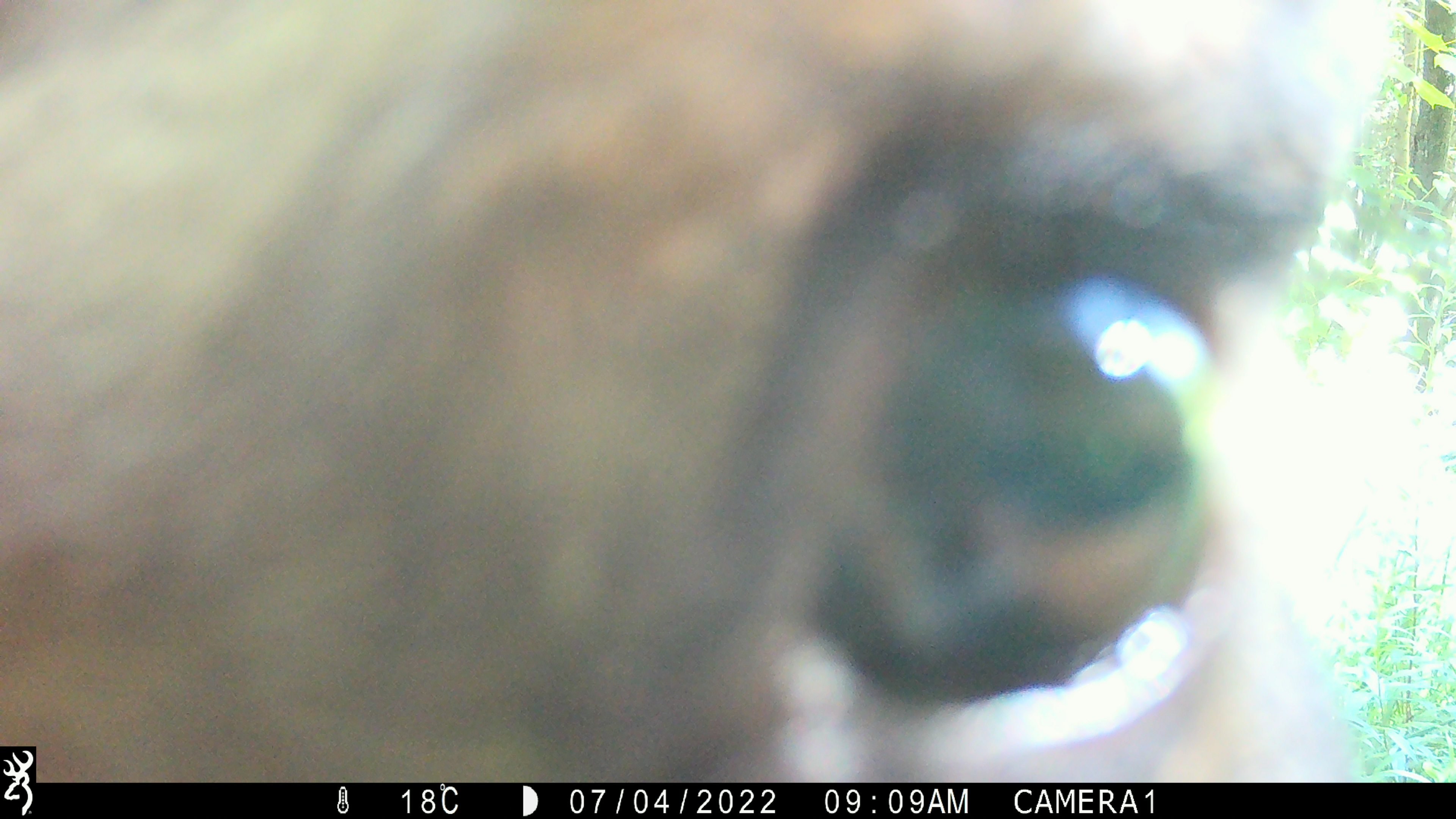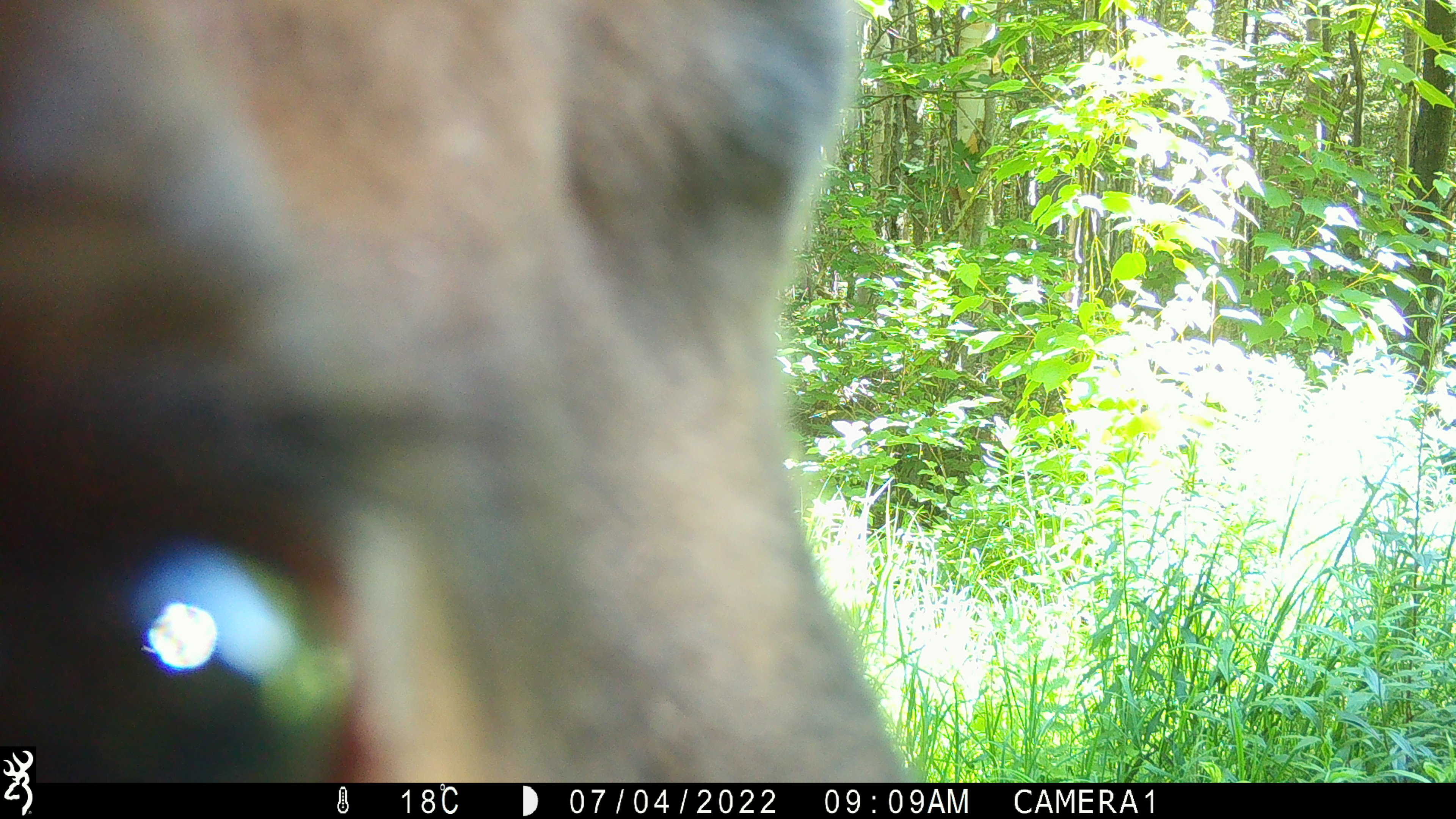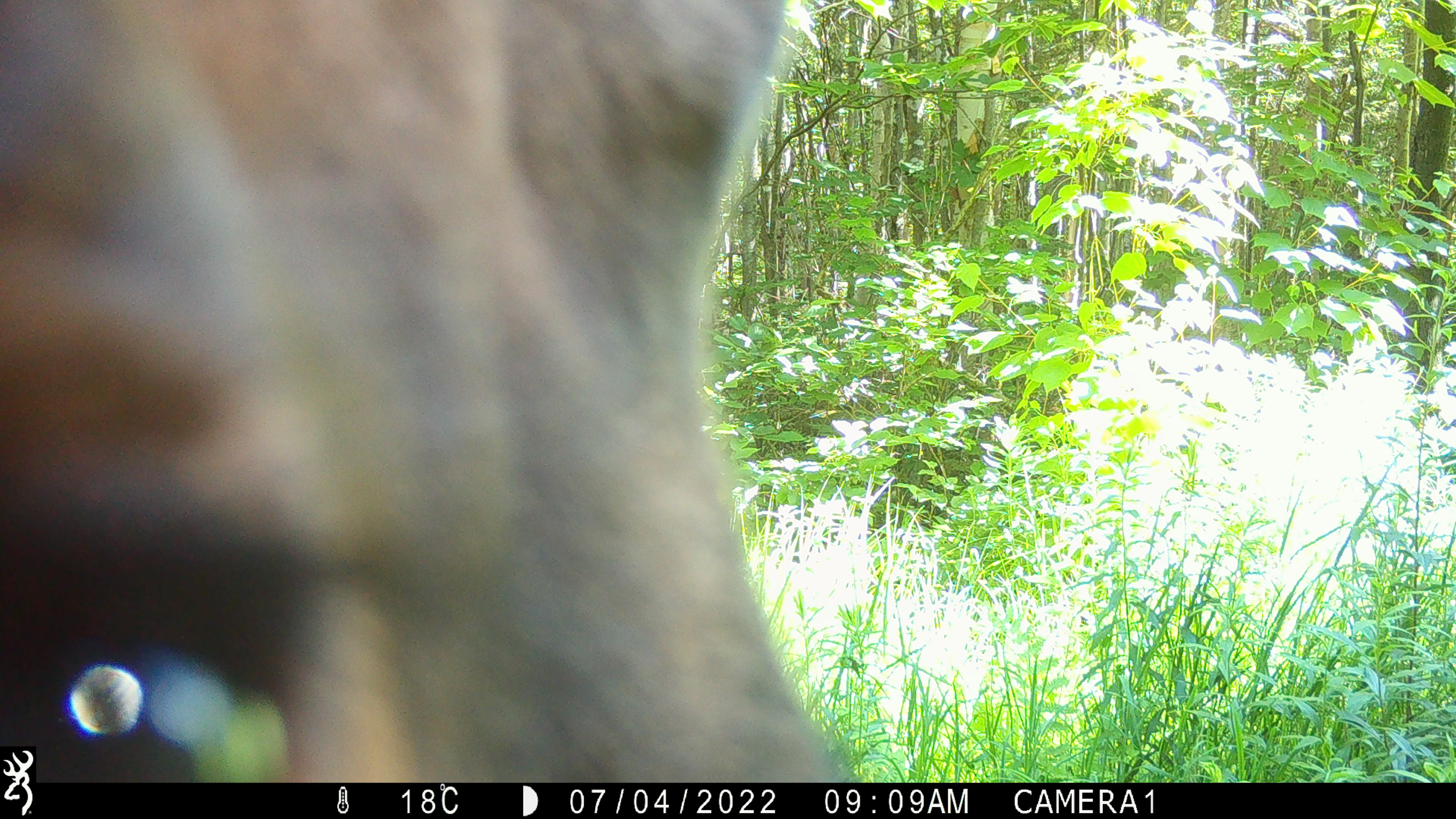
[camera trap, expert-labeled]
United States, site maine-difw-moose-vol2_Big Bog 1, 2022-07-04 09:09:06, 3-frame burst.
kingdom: Animalia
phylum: Chordata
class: Mammalia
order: Artiodactyla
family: Cervidae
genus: Alces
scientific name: Alces alces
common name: moose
Moose (Alces alces).